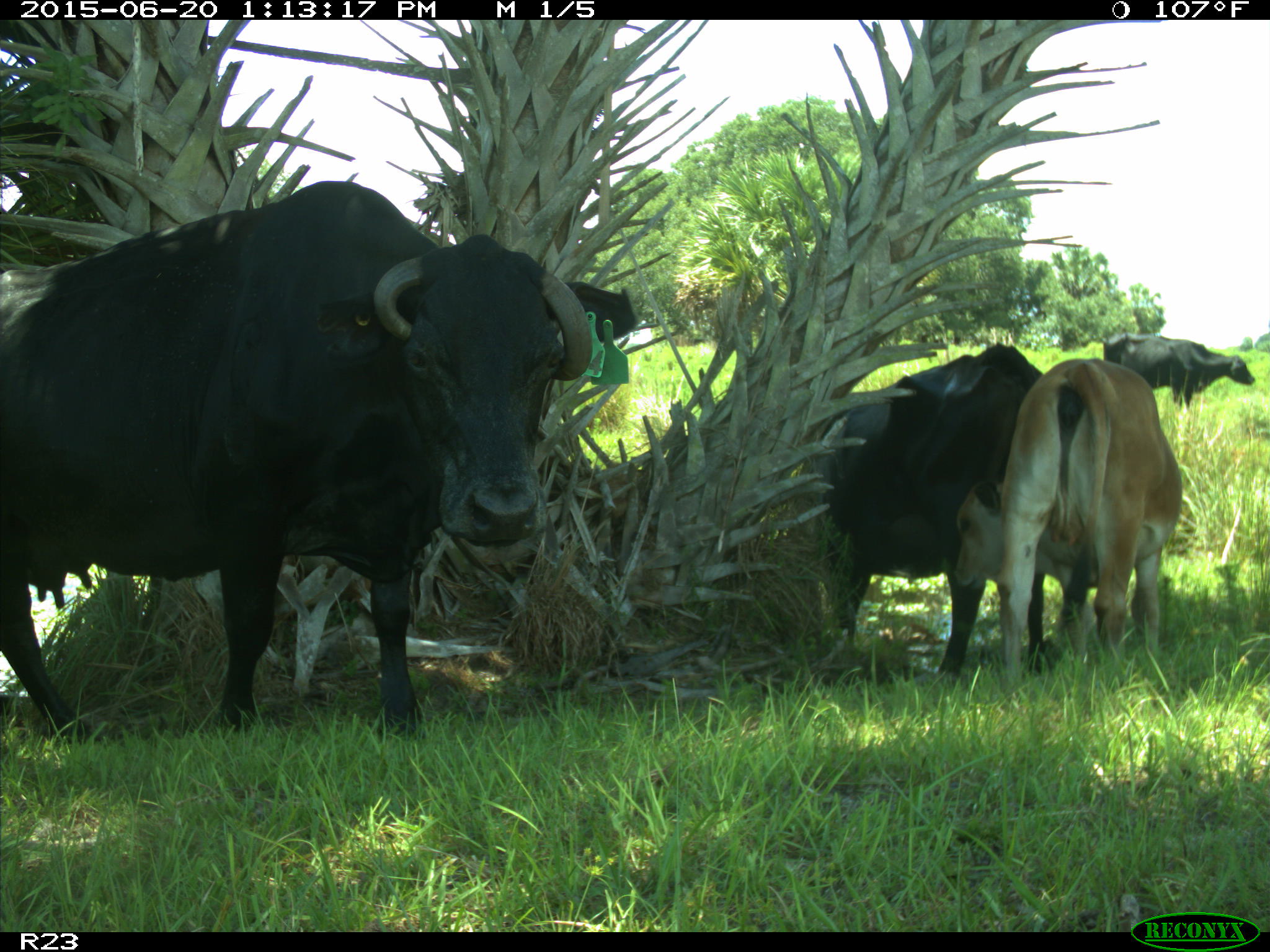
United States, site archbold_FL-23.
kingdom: Animalia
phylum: Chordata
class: Mammalia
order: Artiodactyla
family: Bovidae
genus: Bos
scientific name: Bos taurus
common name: domestic cow